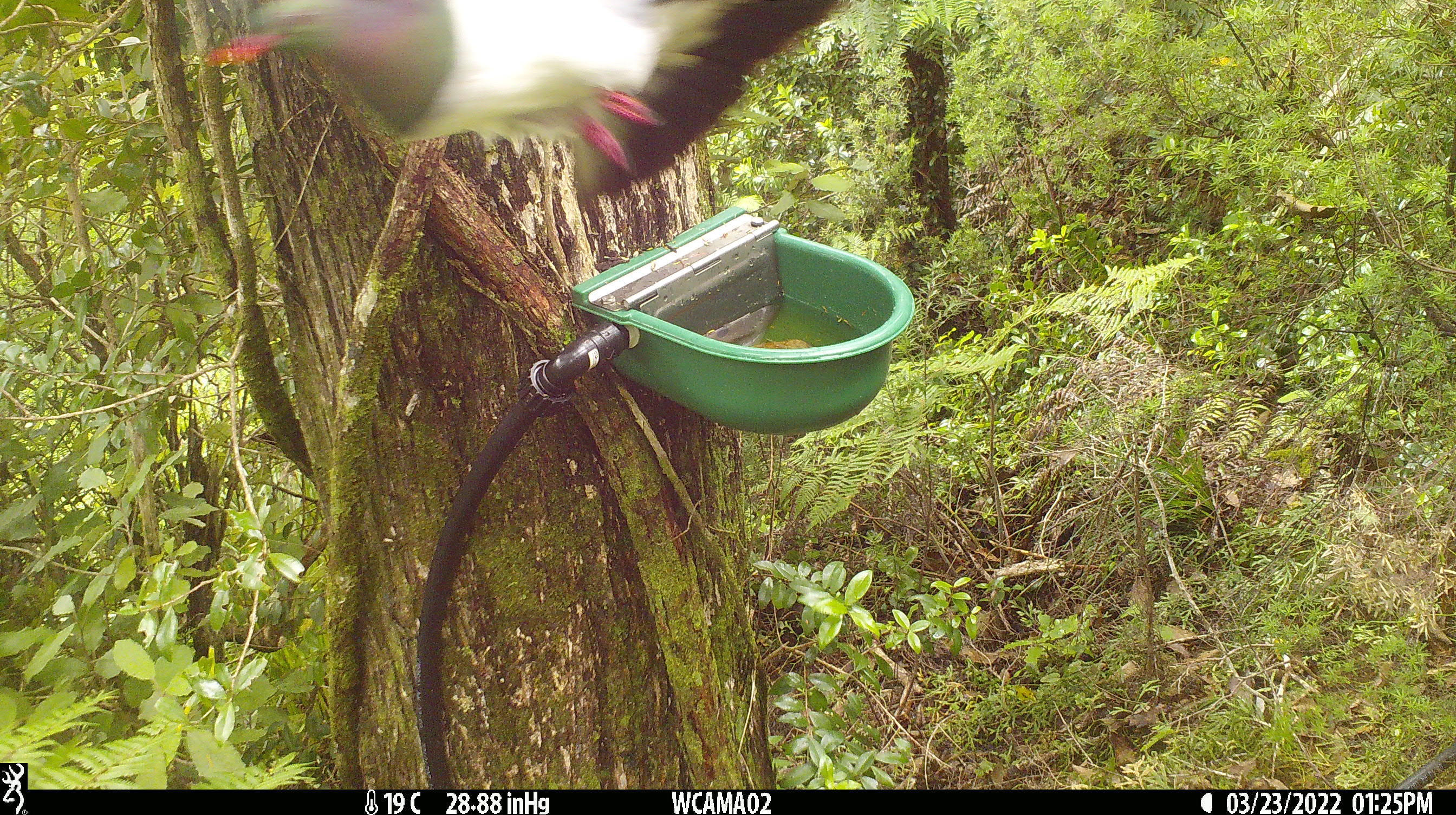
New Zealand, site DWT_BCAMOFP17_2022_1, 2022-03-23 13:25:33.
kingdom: Animalia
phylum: Chordata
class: Aves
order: Columbiformes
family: Columbidae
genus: Hemiphaga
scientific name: Hemiphaga novaeseelandiae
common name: new zealand pigeon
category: kereru